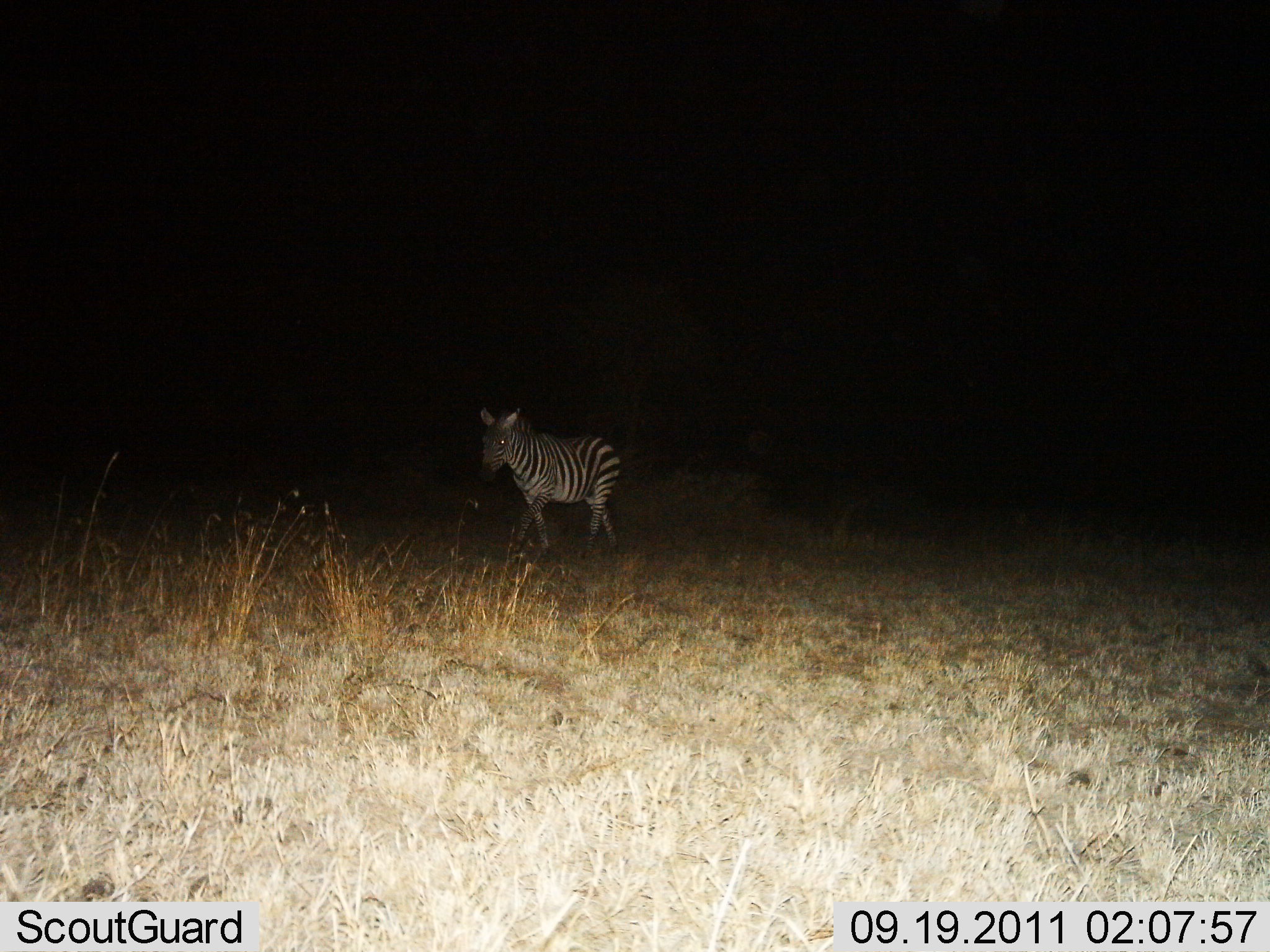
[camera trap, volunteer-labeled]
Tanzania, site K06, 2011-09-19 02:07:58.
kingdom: Animalia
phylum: Chordata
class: Mammalia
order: Perissodactyla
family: Equidae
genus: Equus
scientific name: Equus quagga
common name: plains zebra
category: zebra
Zebra (plains zebra) (Equus quagga), count 1. Behavior (volunteer vote fractions): standing 33%, resting 0%, moving 67%, interacting 0%. Young present (vote fraction): 0%. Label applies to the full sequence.